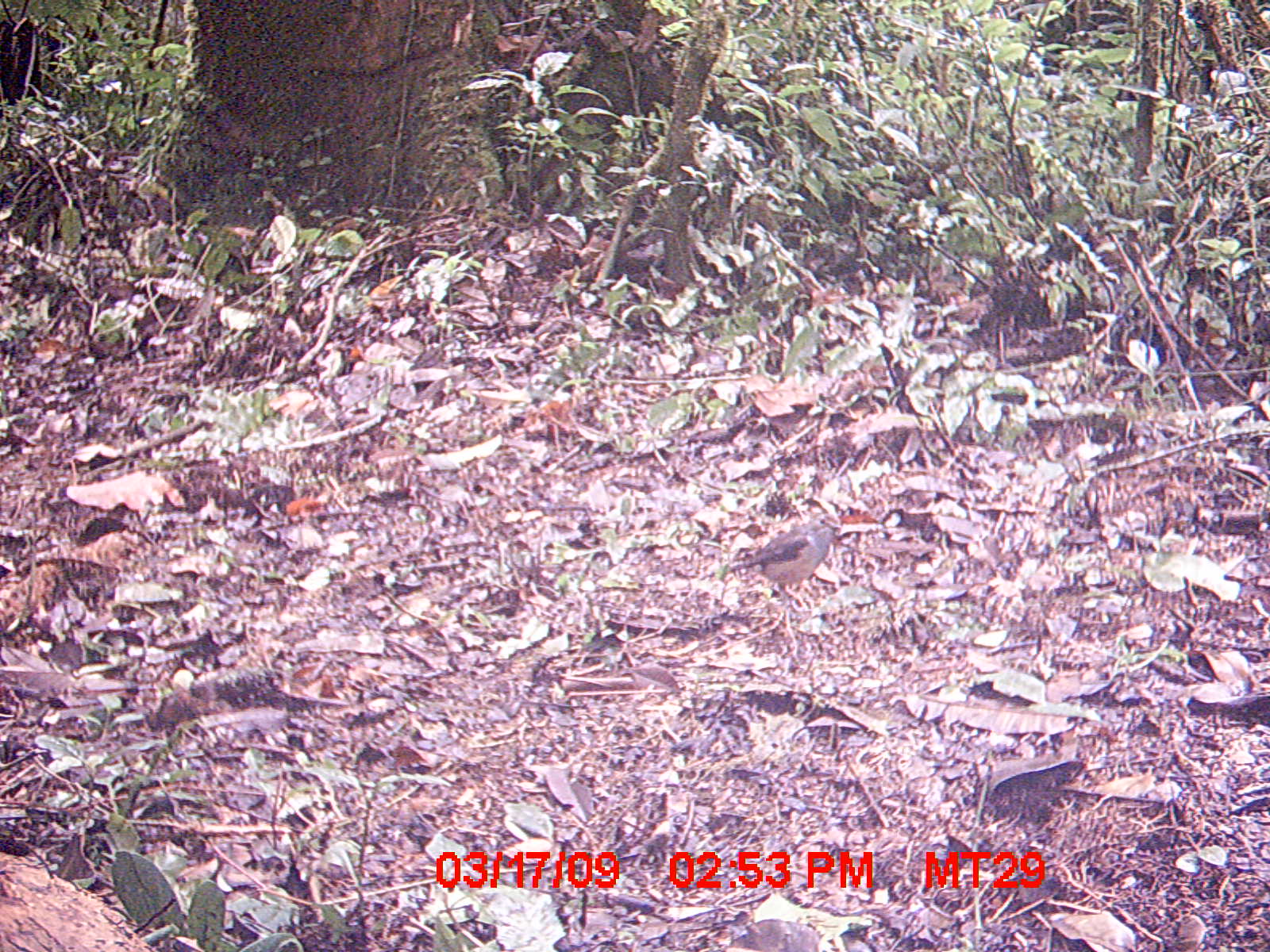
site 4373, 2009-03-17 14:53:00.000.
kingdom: Animalia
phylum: Chordata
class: Aves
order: Passeriformes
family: Muscicapidae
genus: Copsychus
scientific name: Copsychus albospecularis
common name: madagascar magpie-robin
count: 1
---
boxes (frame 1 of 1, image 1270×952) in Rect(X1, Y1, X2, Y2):
copsychus albospecularis: Rect(696, 509, 843, 614)